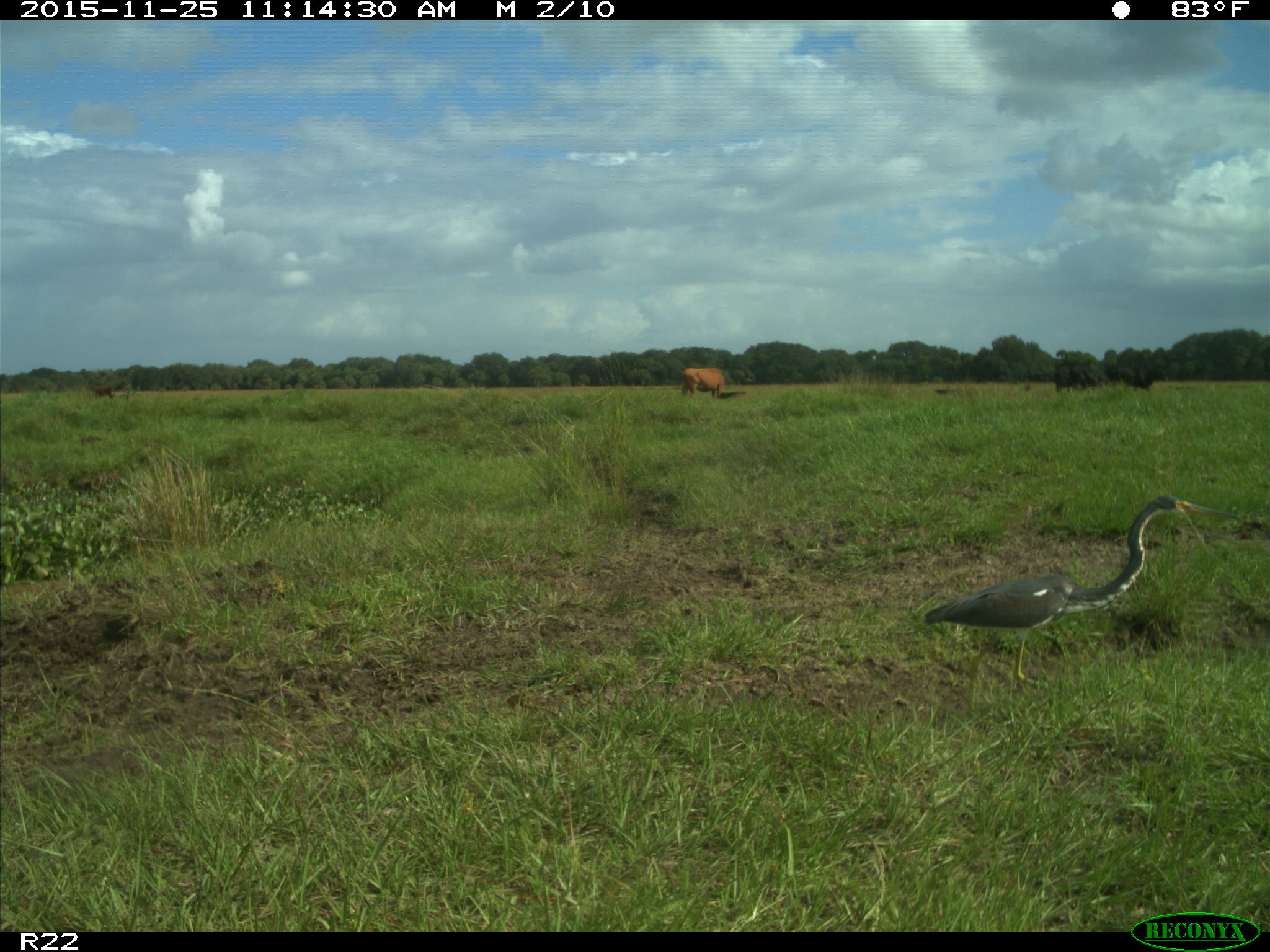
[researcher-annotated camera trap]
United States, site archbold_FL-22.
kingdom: Animalia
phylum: Chordata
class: Mammalia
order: Artiodactyla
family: Bovidae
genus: Bos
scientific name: Bos taurus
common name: domestic cow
Bos taurus (domestic cow).